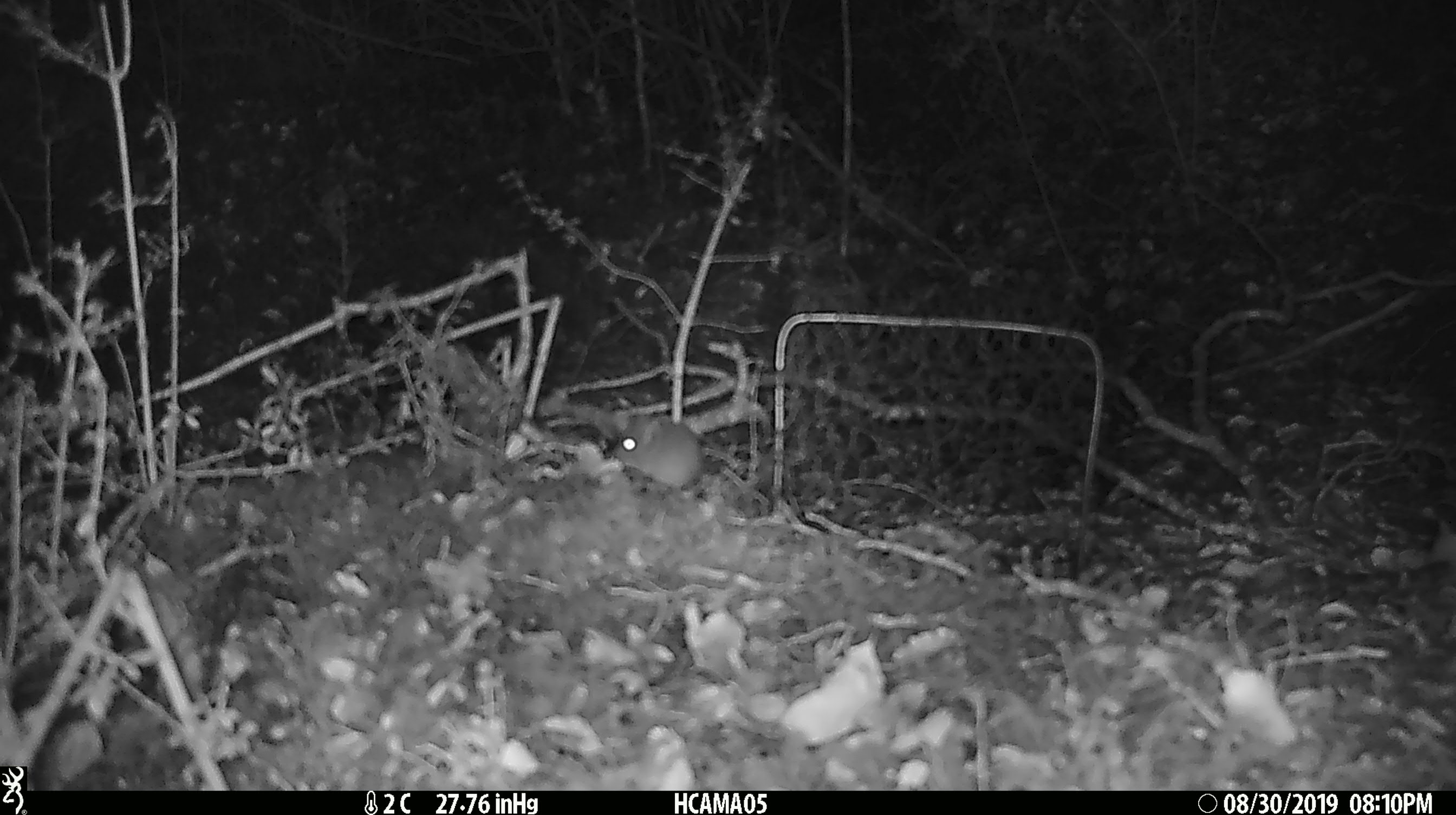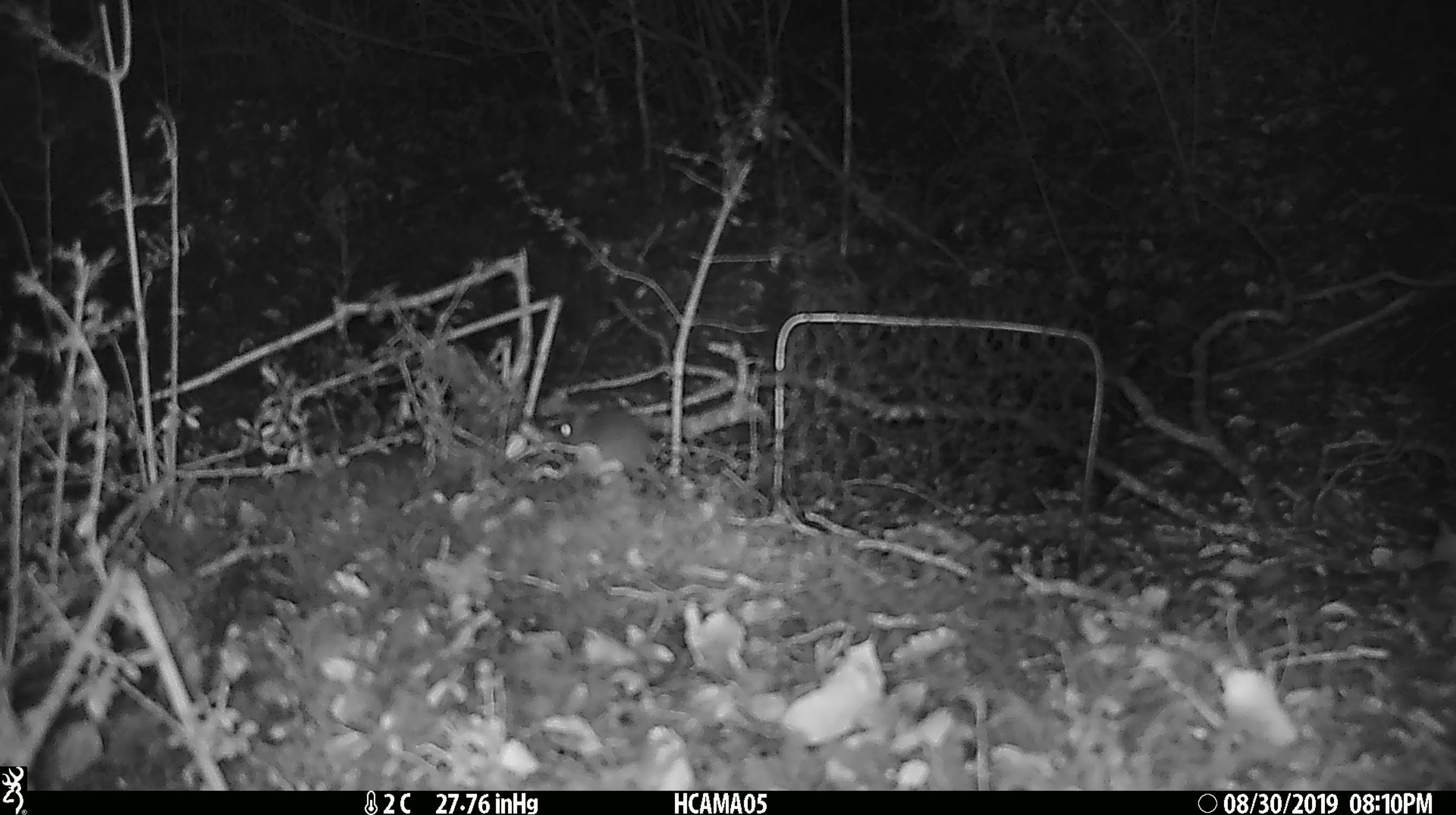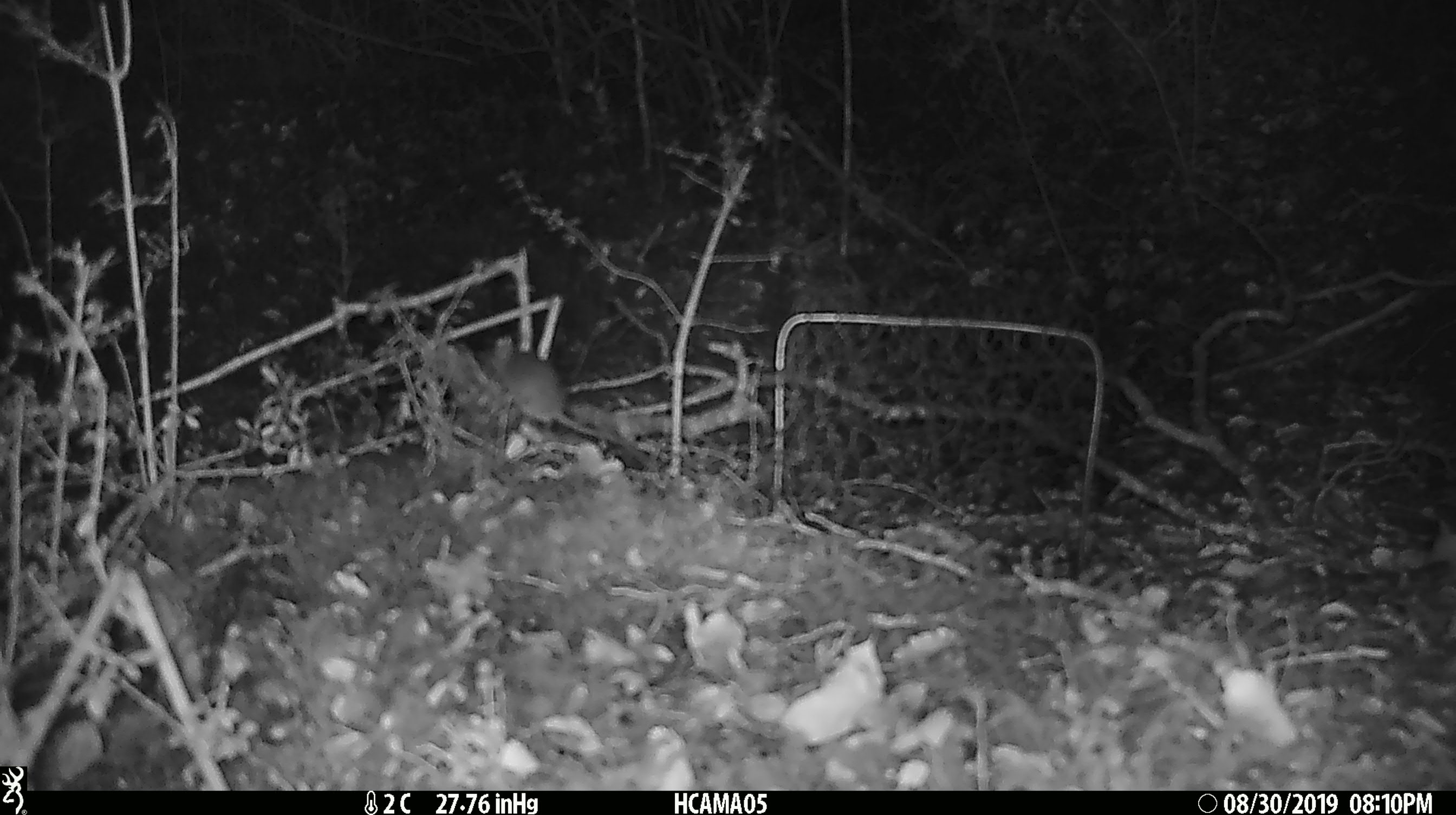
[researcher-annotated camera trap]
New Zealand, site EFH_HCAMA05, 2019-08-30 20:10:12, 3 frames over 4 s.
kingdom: Animalia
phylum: Chordata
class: Mammalia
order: Rodentia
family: Muridae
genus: Mus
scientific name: Mus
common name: mouse